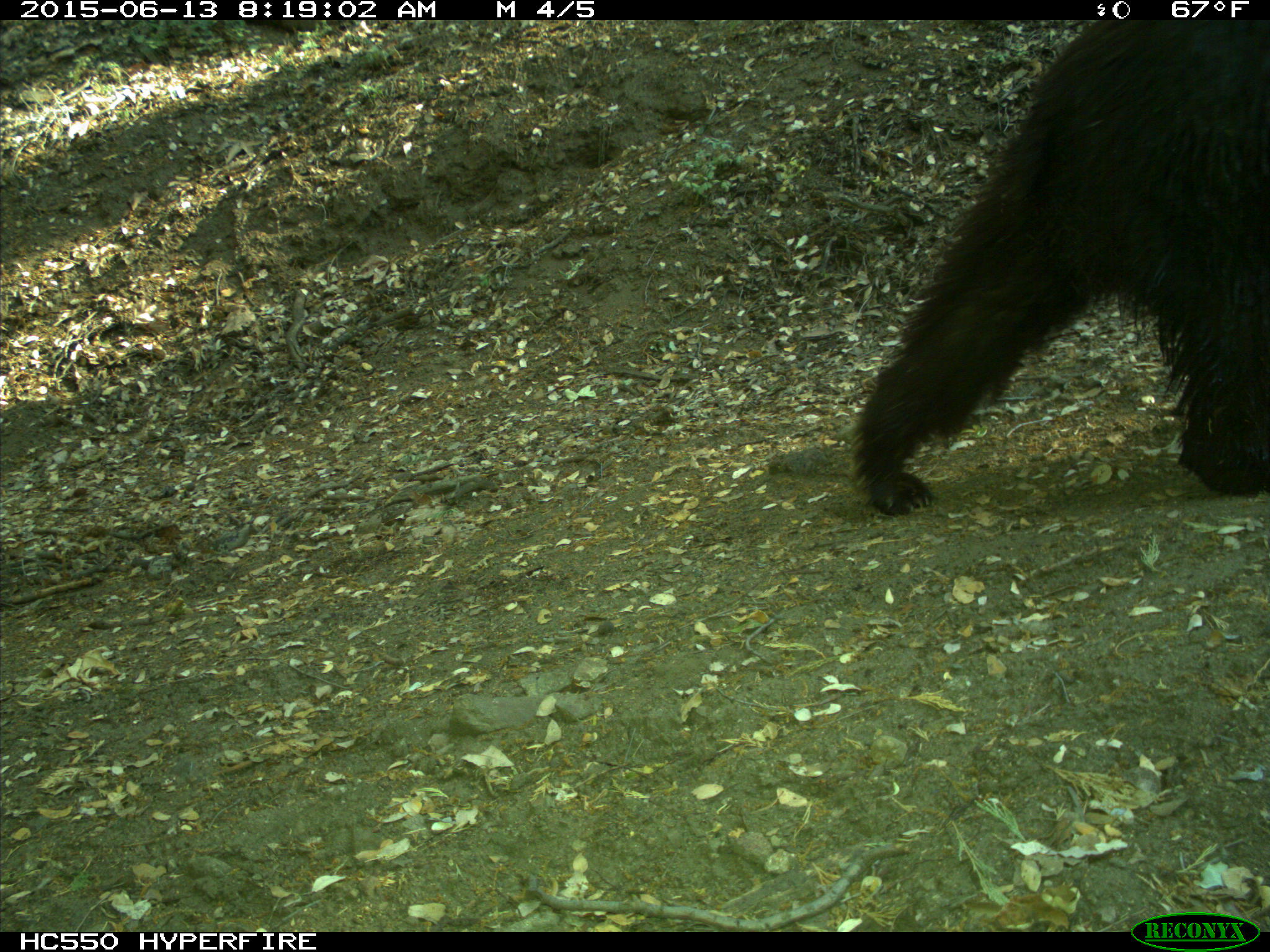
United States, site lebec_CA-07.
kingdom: Animalia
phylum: Chordata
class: Mammalia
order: Carnivora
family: Ursidae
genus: Ursus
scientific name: Ursus americanus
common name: american black bear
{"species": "Ursus americanus (american black bear)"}